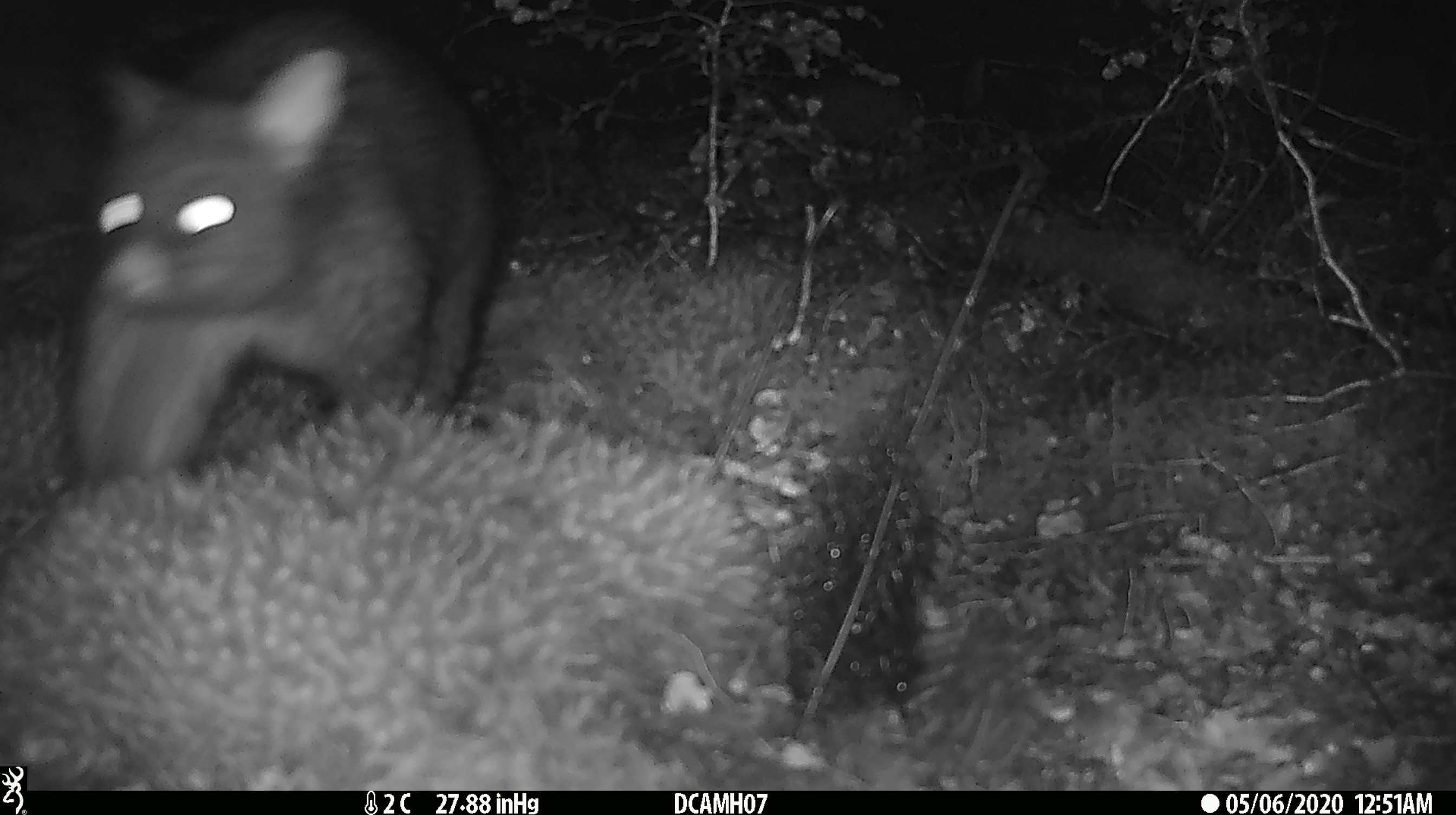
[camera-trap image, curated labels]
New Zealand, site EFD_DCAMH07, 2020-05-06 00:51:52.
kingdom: Animalia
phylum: Chordata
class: Mammalia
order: Diprotodontia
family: Phalangeridae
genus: Trichosurus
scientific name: Trichosurus vulpecula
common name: common brushtail possum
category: possum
Possum (common brushtail possum) (Trichosurus vulpecula).